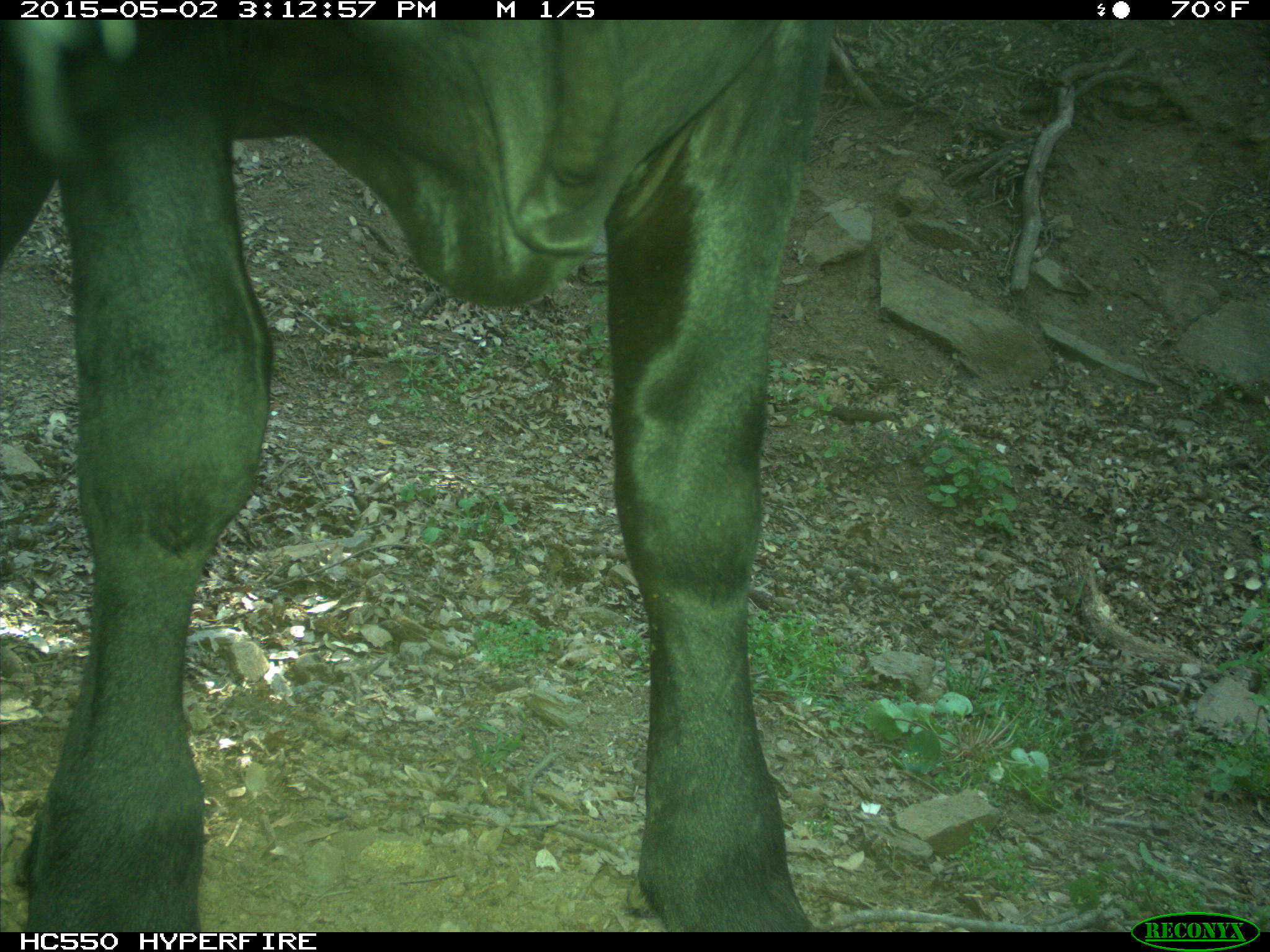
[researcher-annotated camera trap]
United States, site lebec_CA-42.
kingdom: Animalia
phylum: Chordata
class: Mammalia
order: Artiodactyla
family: Bovidae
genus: Bos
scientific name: Bos taurus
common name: domestic cow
Bos taurus (domestic cow).